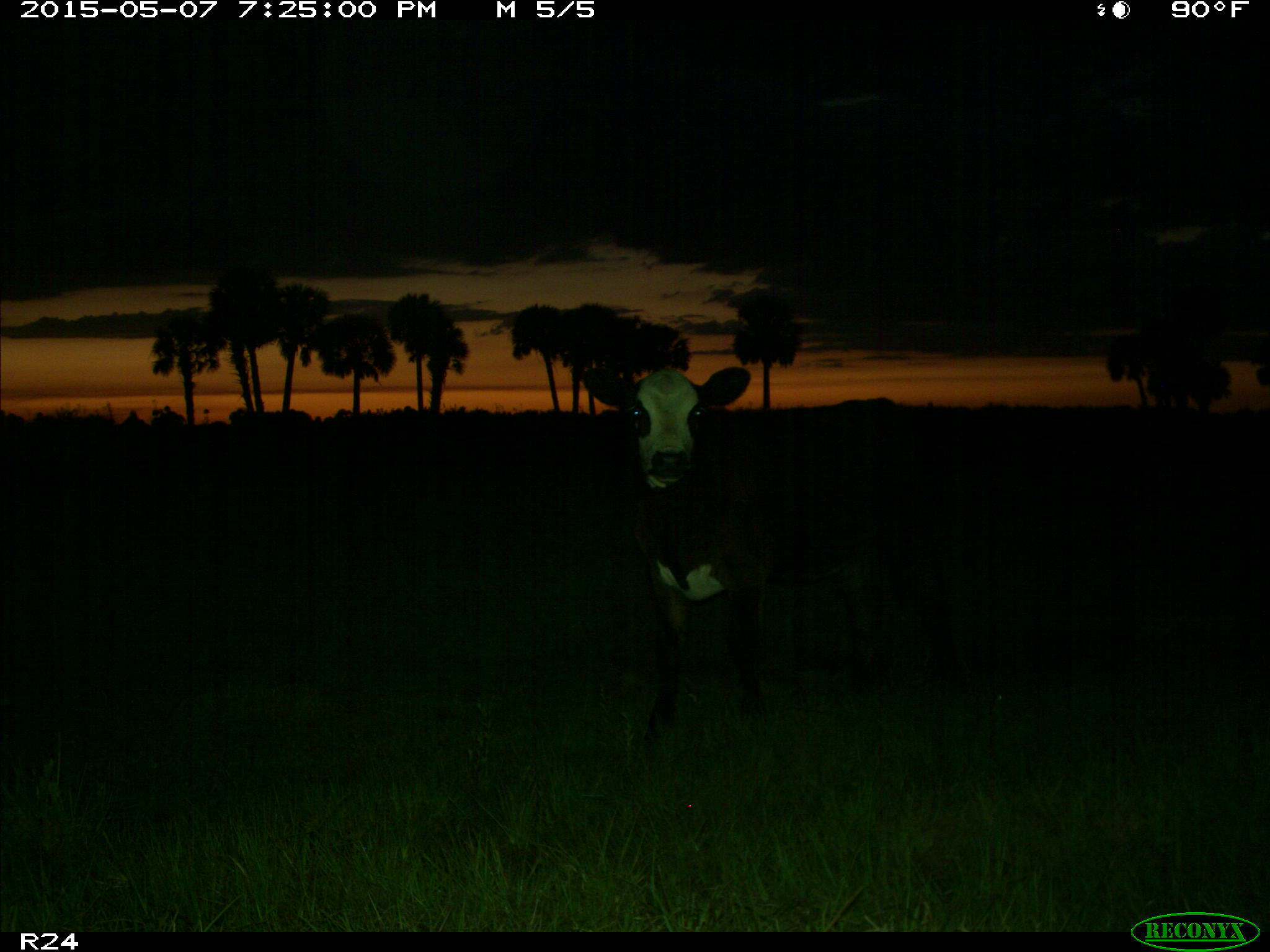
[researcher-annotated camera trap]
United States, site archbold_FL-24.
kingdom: Animalia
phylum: Chordata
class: Mammalia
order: Artiodactyla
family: Bovidae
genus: Bos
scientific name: Bos taurus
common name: domestic cow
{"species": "Bos taurus (domestic cow)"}